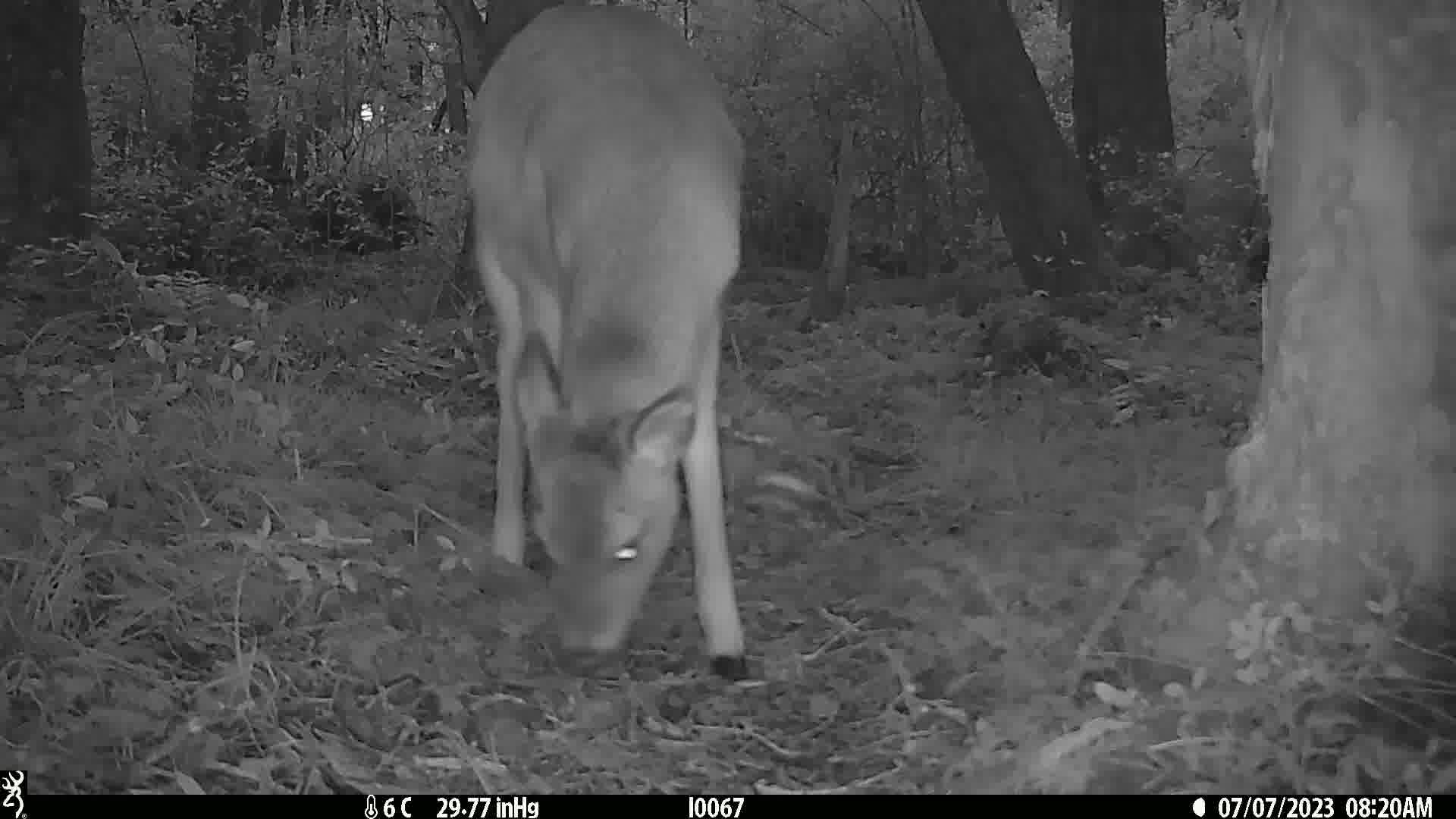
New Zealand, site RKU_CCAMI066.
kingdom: Animalia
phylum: Chordata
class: Mammalia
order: Artiodactyla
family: Cervidae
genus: Odocoileus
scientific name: Odocoileus virginianus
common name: white-tailed deer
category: white tailed deer